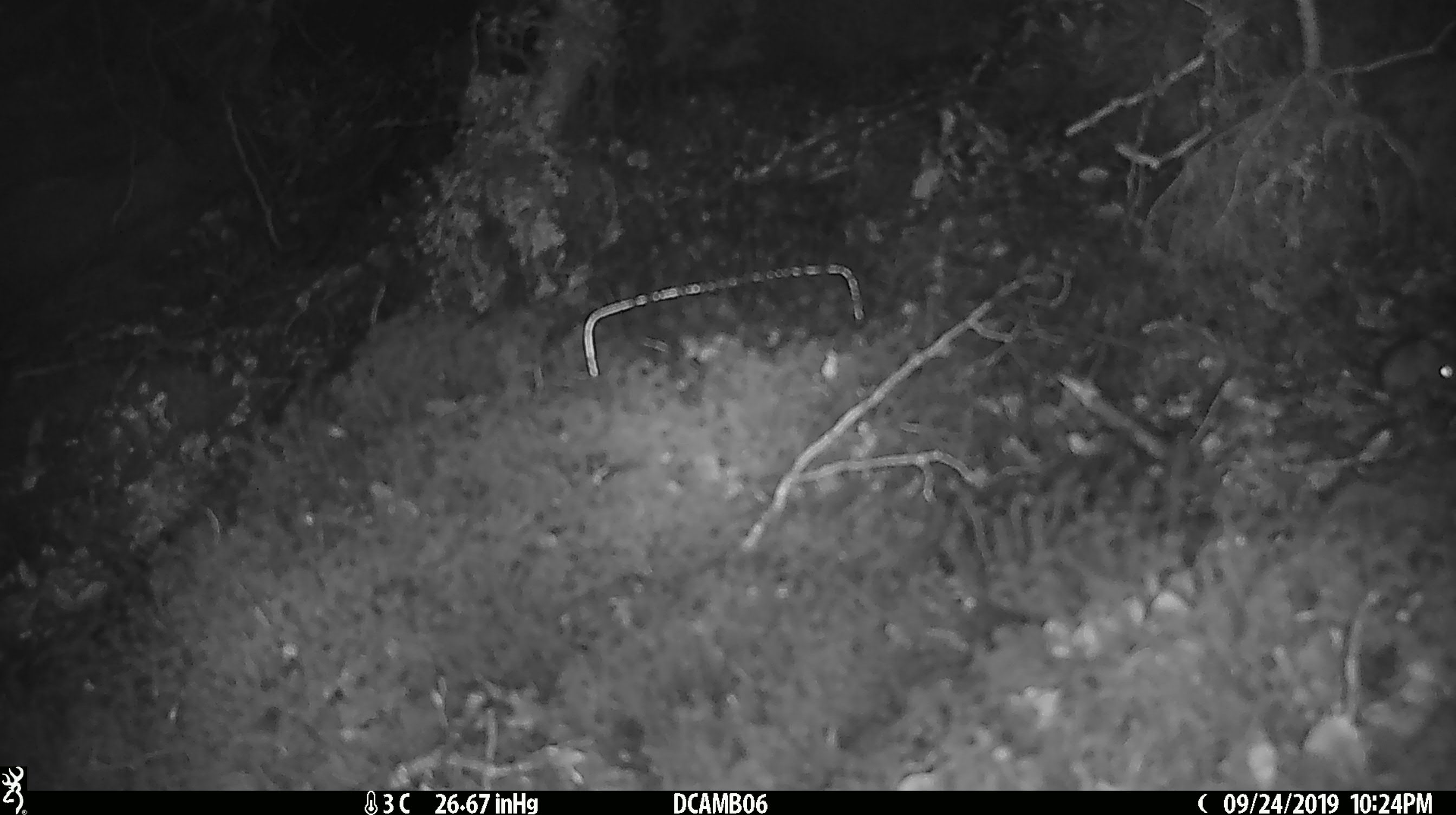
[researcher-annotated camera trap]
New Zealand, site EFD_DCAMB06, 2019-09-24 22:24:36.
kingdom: Animalia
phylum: Chordata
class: Mammalia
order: Rodentia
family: Muridae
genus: Mus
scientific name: Mus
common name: mouse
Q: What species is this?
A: Mouse (Mus).